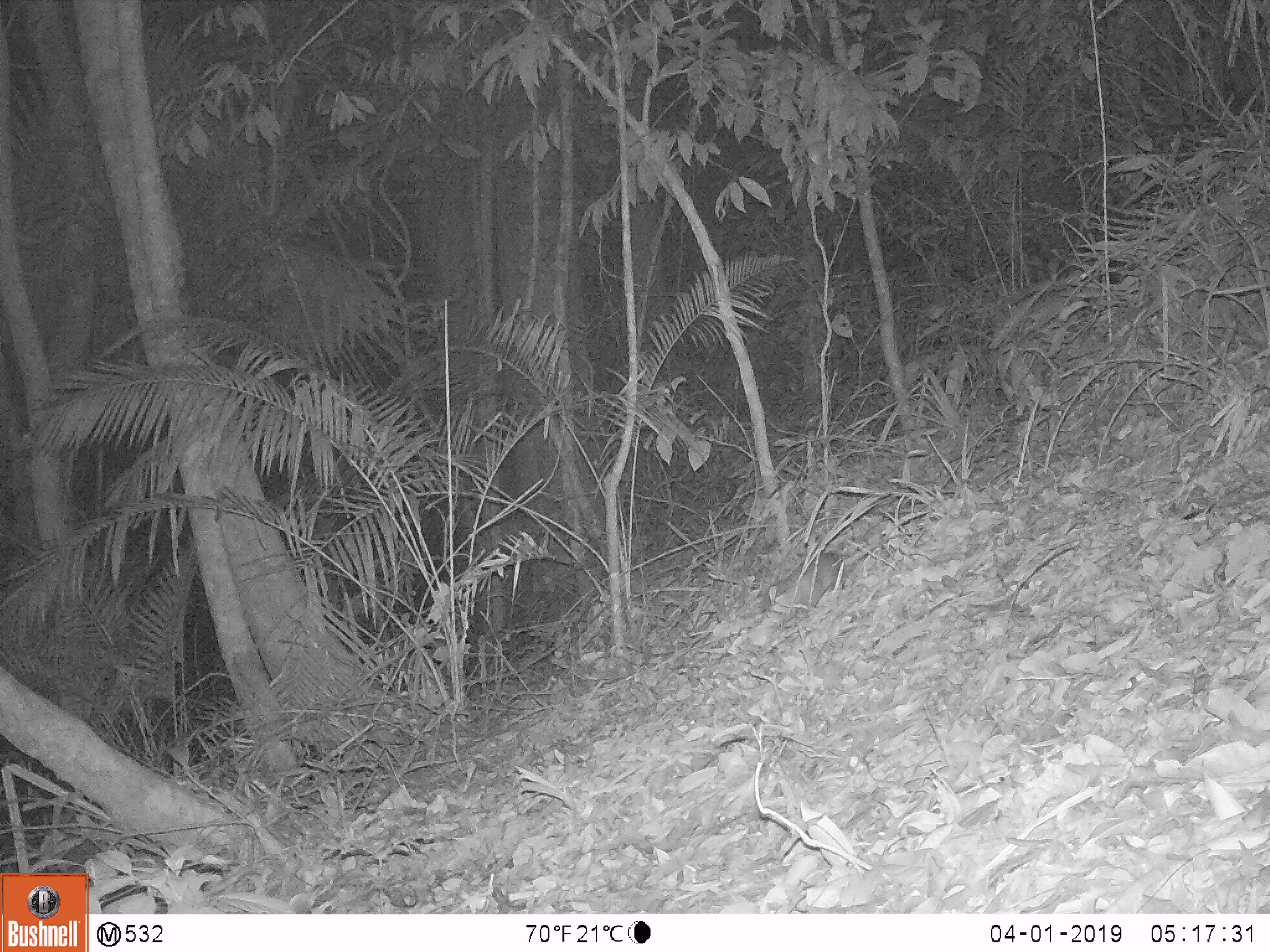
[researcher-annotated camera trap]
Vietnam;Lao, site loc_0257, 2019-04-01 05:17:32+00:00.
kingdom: Animalia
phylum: Chordata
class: Mammalia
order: Carnivora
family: Mustelidae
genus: Melogale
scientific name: Melogale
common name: ferret badger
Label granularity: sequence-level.